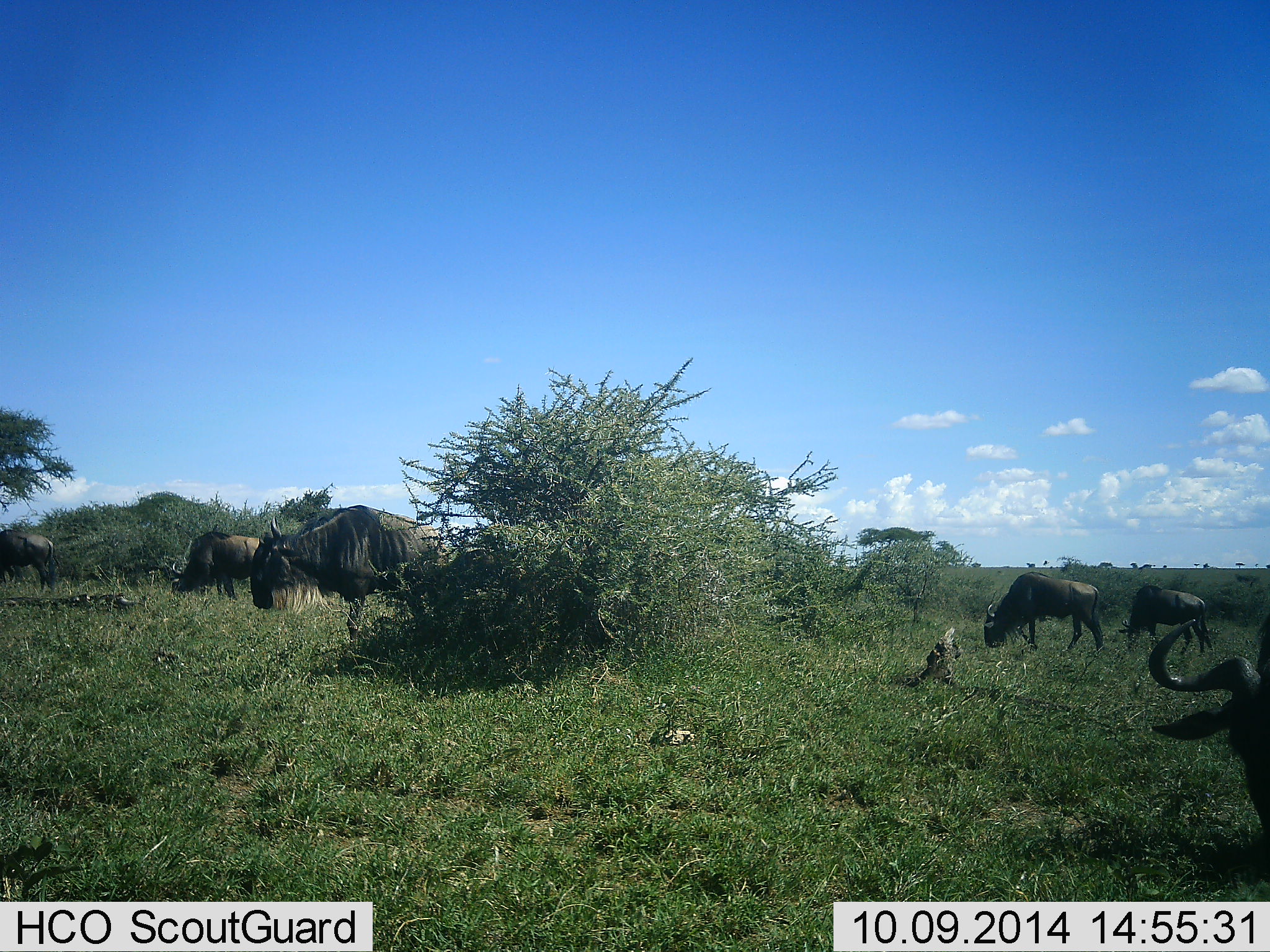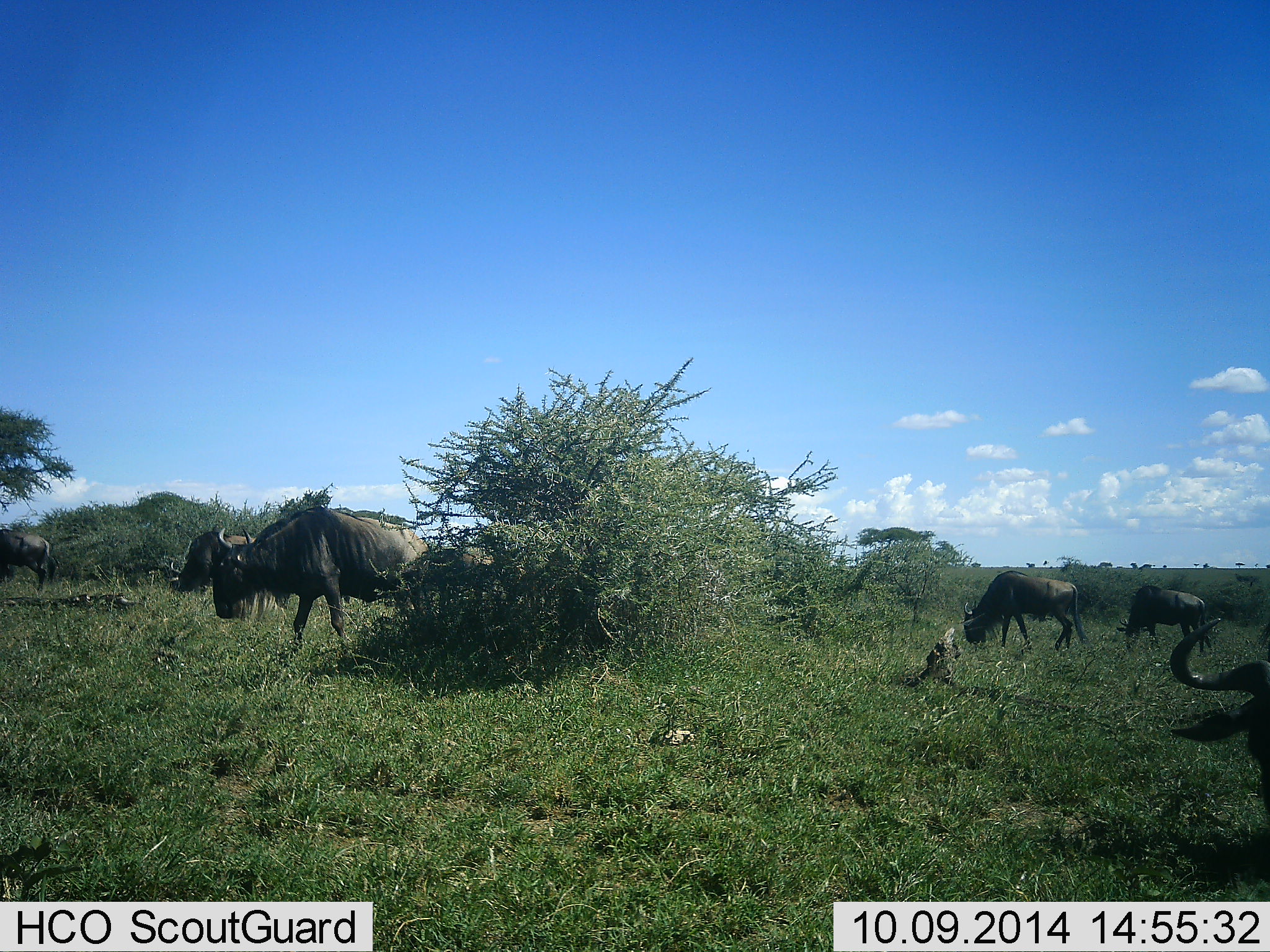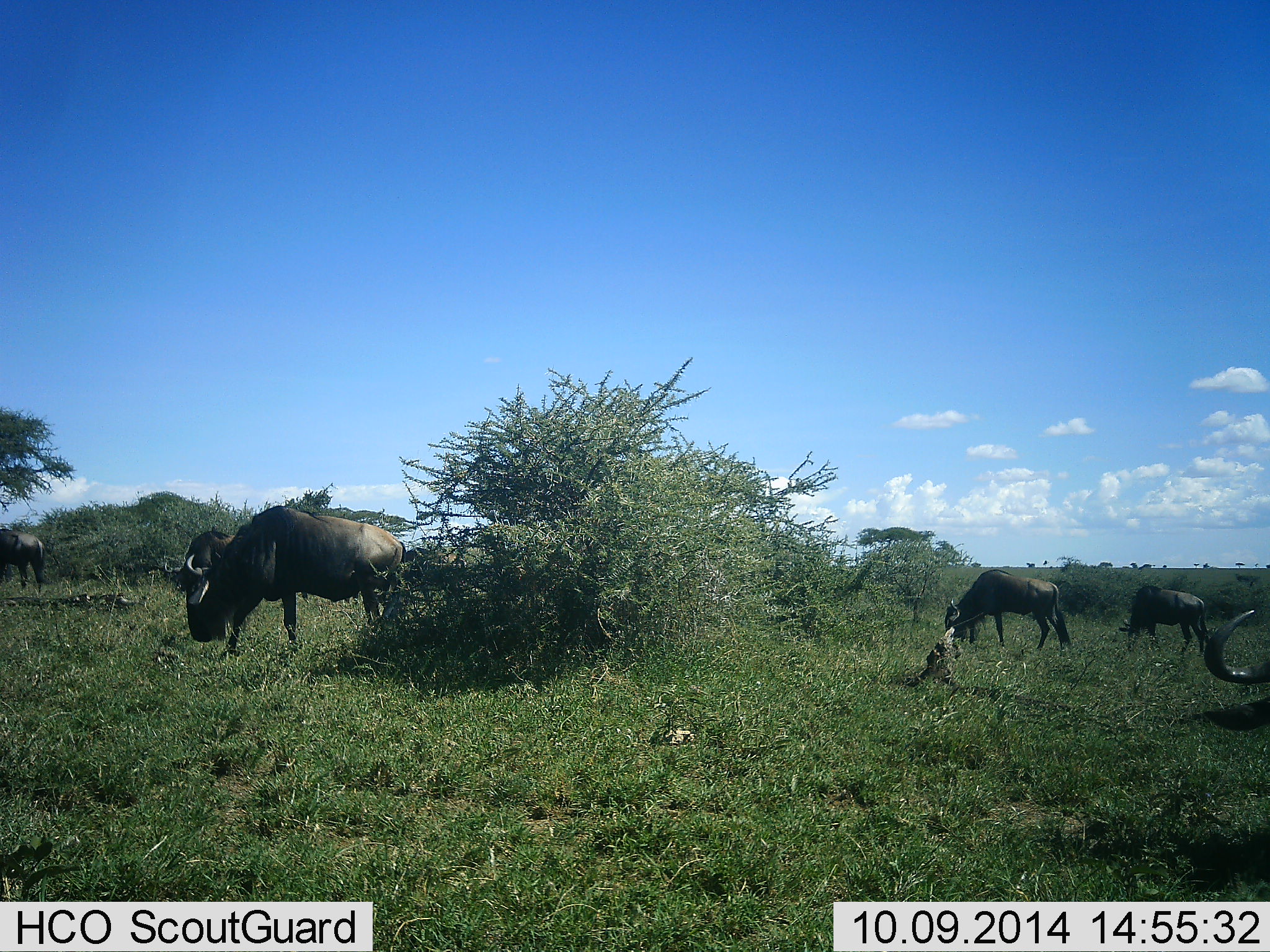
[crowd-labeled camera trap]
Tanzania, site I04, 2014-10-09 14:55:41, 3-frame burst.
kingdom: Animalia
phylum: Chordata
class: Mammalia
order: Artiodactyla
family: Bovidae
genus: Connochaetes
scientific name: Connochaetes taurinus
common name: blue wildebeest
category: wildebeest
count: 6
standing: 30%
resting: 0%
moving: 90%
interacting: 0%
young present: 20%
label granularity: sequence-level